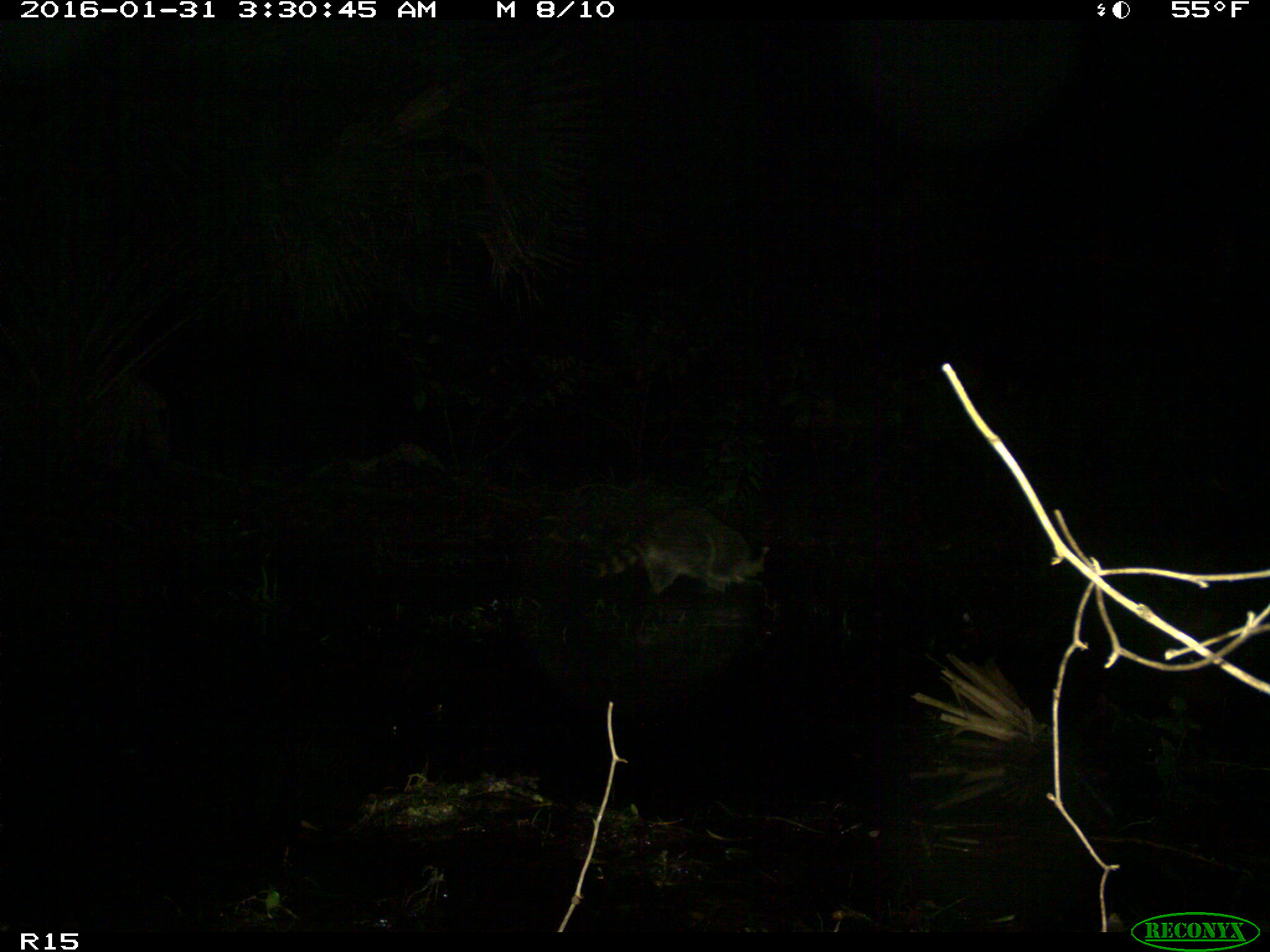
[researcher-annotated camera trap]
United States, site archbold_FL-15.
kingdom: Animalia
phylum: Chordata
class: Mammalia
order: Carnivora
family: Procyonidae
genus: Procyon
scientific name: Procyon lotor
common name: common raccoon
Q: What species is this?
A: Procyon lotor (common raccoon).